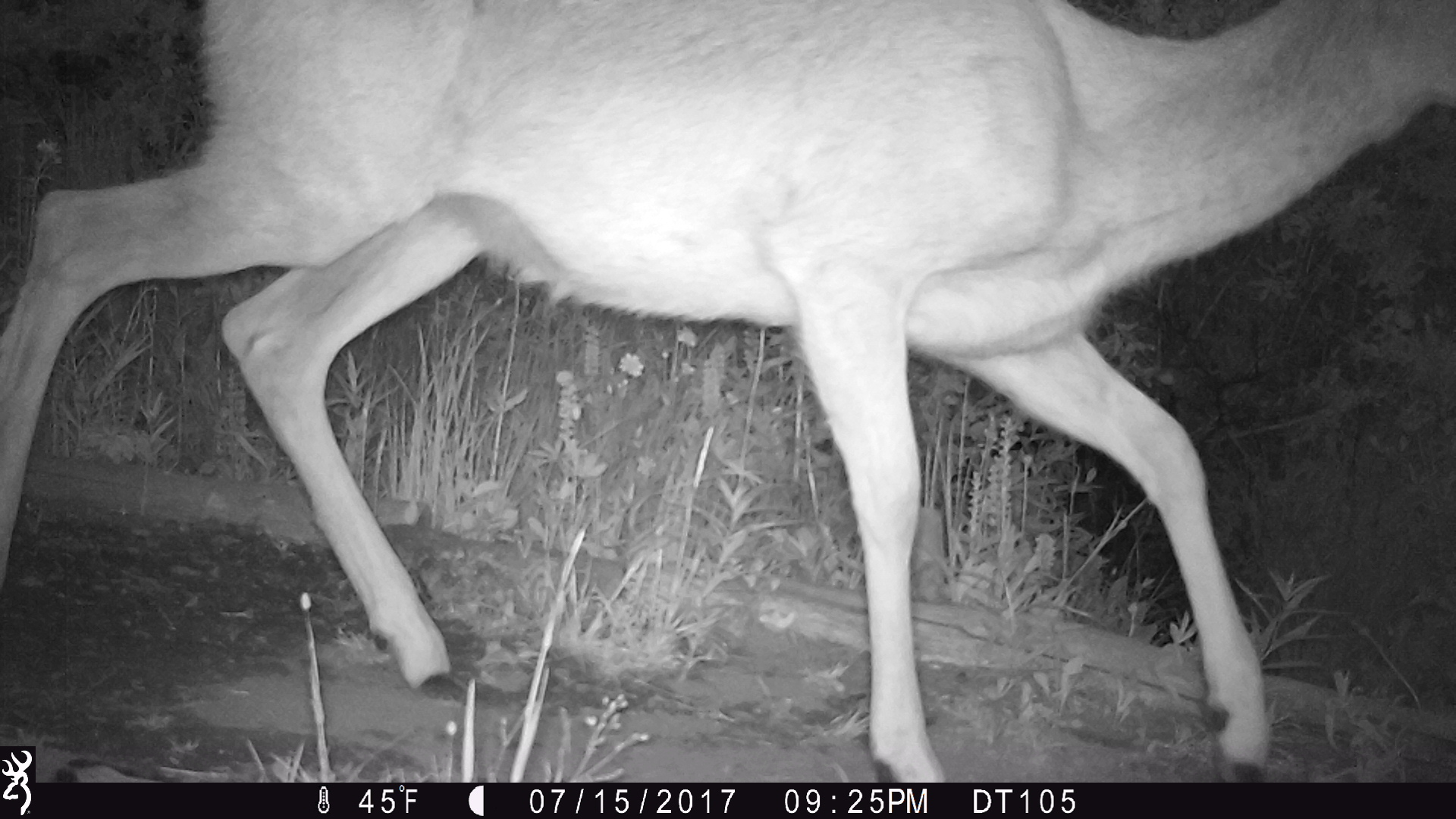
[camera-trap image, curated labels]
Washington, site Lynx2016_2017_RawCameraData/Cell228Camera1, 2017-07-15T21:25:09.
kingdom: Animalia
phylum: Chordata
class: Mammalia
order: Artiodactyla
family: Cervidae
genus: Odocoileus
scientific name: Odocoileus hemionus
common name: mule deer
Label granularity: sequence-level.